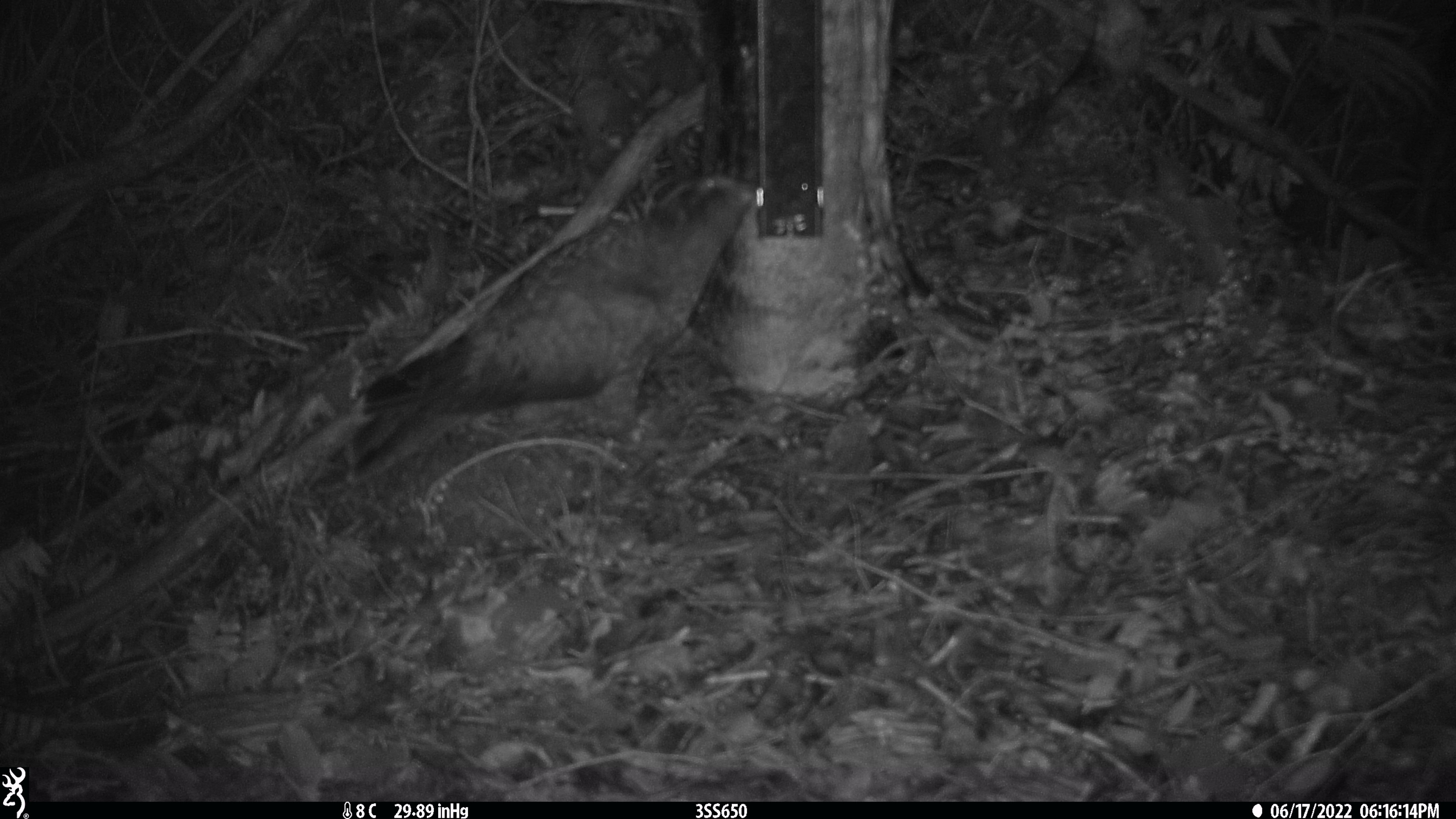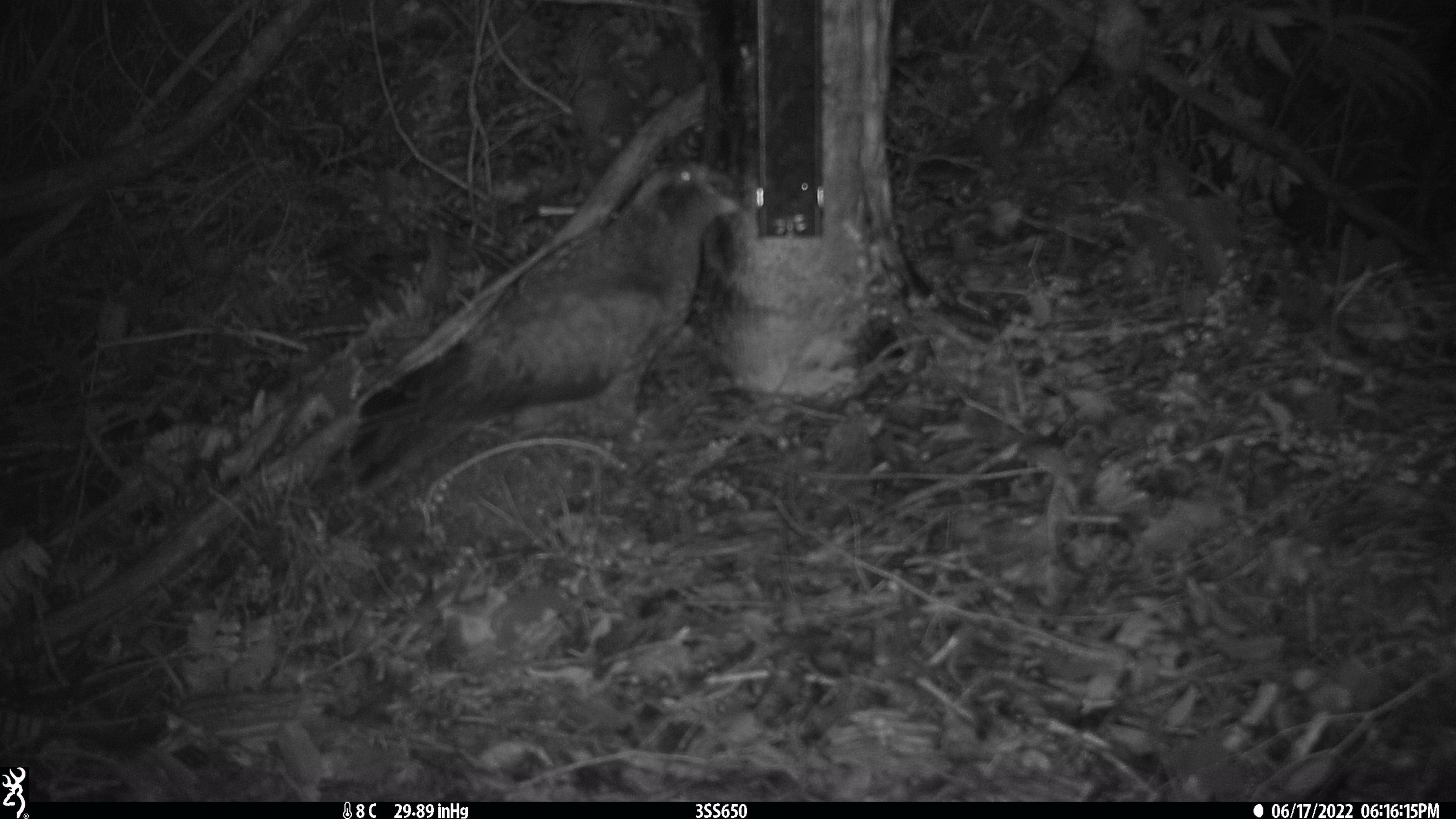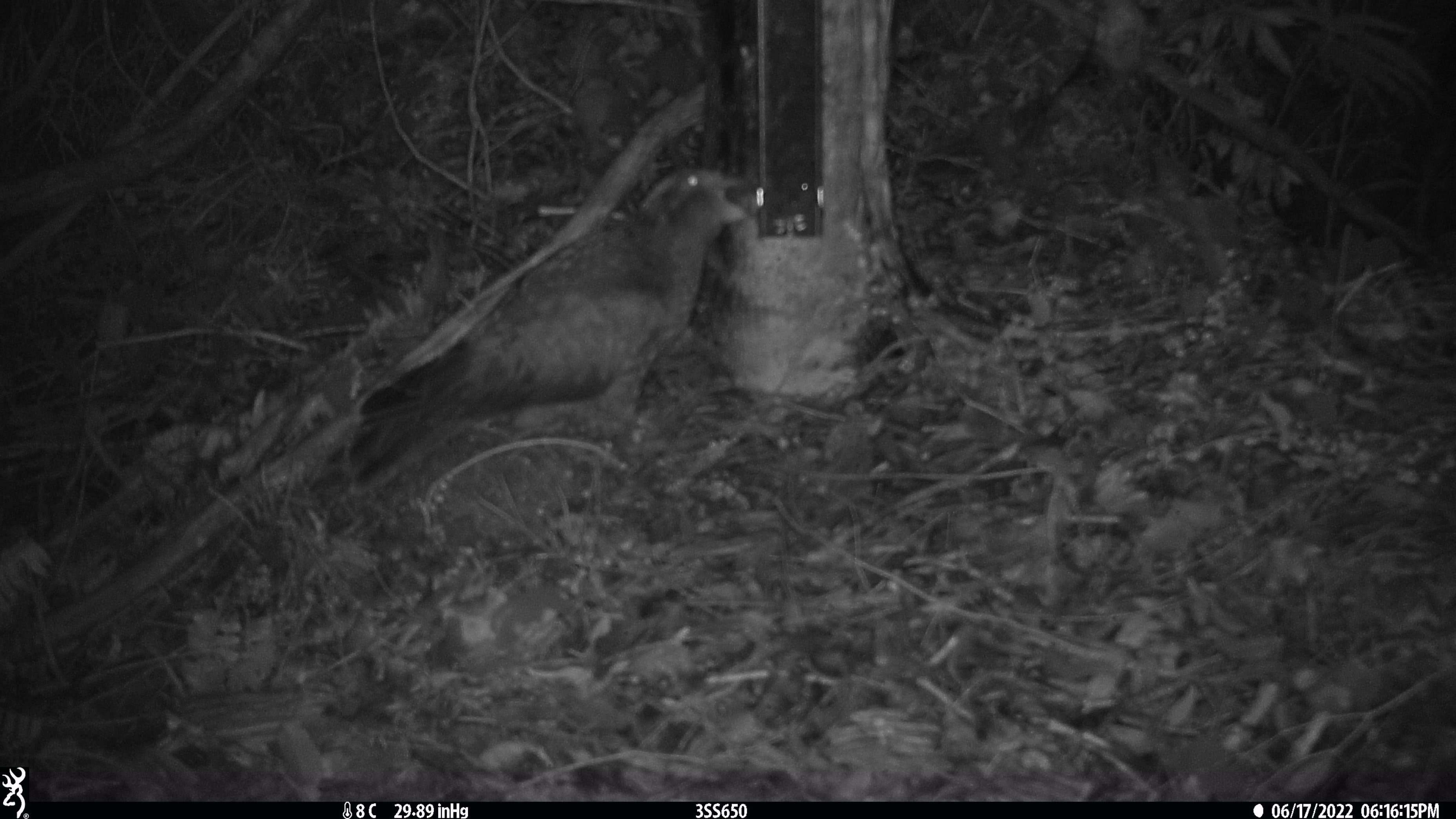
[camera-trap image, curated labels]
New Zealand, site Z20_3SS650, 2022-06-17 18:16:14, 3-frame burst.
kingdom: Animalia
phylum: Chordata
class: Aves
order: Psittaciformes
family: Strigopidae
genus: Nestor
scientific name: Nestor notabilis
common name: kea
Kea (Nestor notabilis).